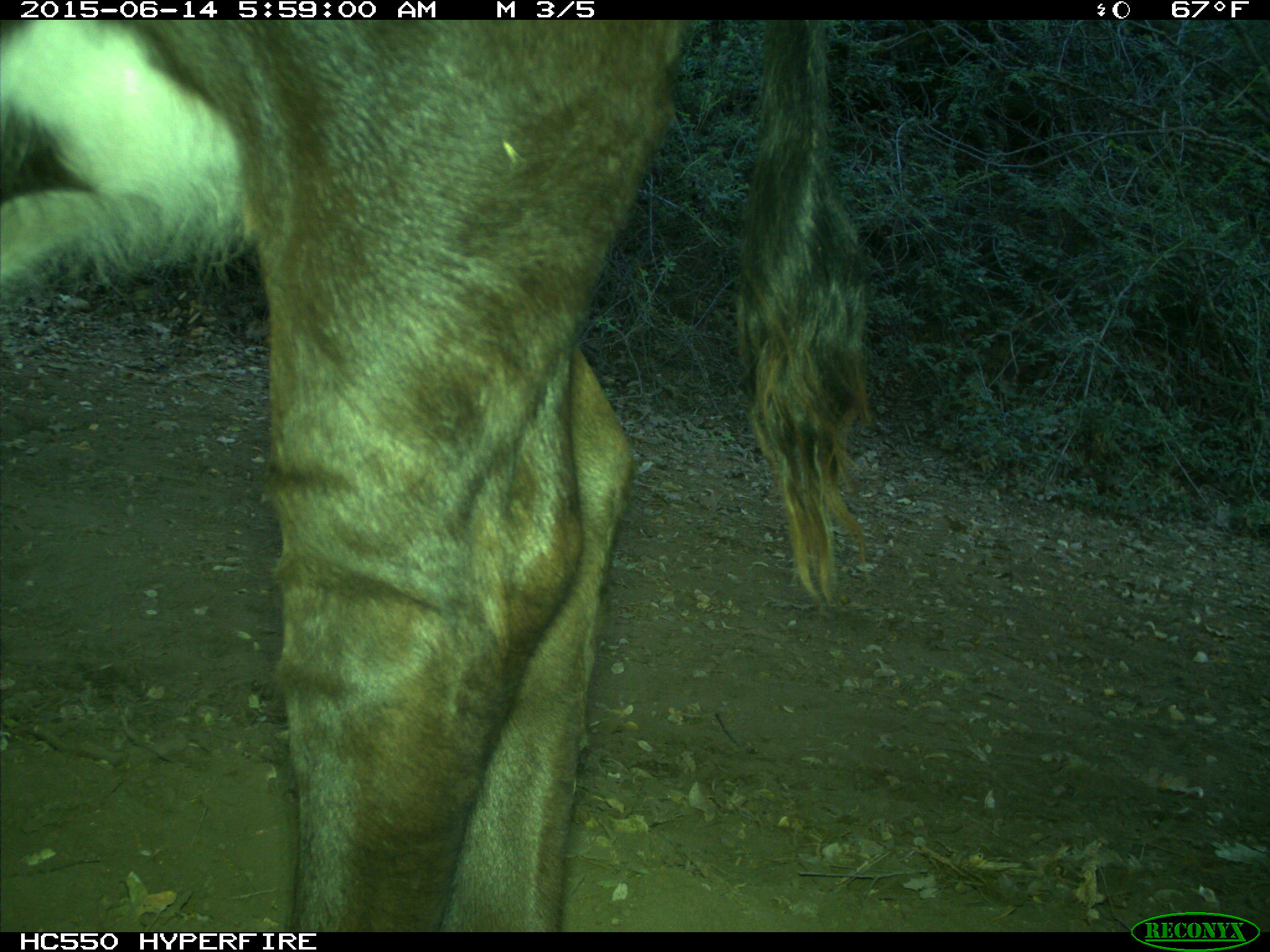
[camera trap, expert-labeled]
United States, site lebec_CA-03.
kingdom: Animalia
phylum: Chordata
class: Mammalia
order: Artiodactyla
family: Bovidae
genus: Bos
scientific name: Bos taurus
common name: domestic cow